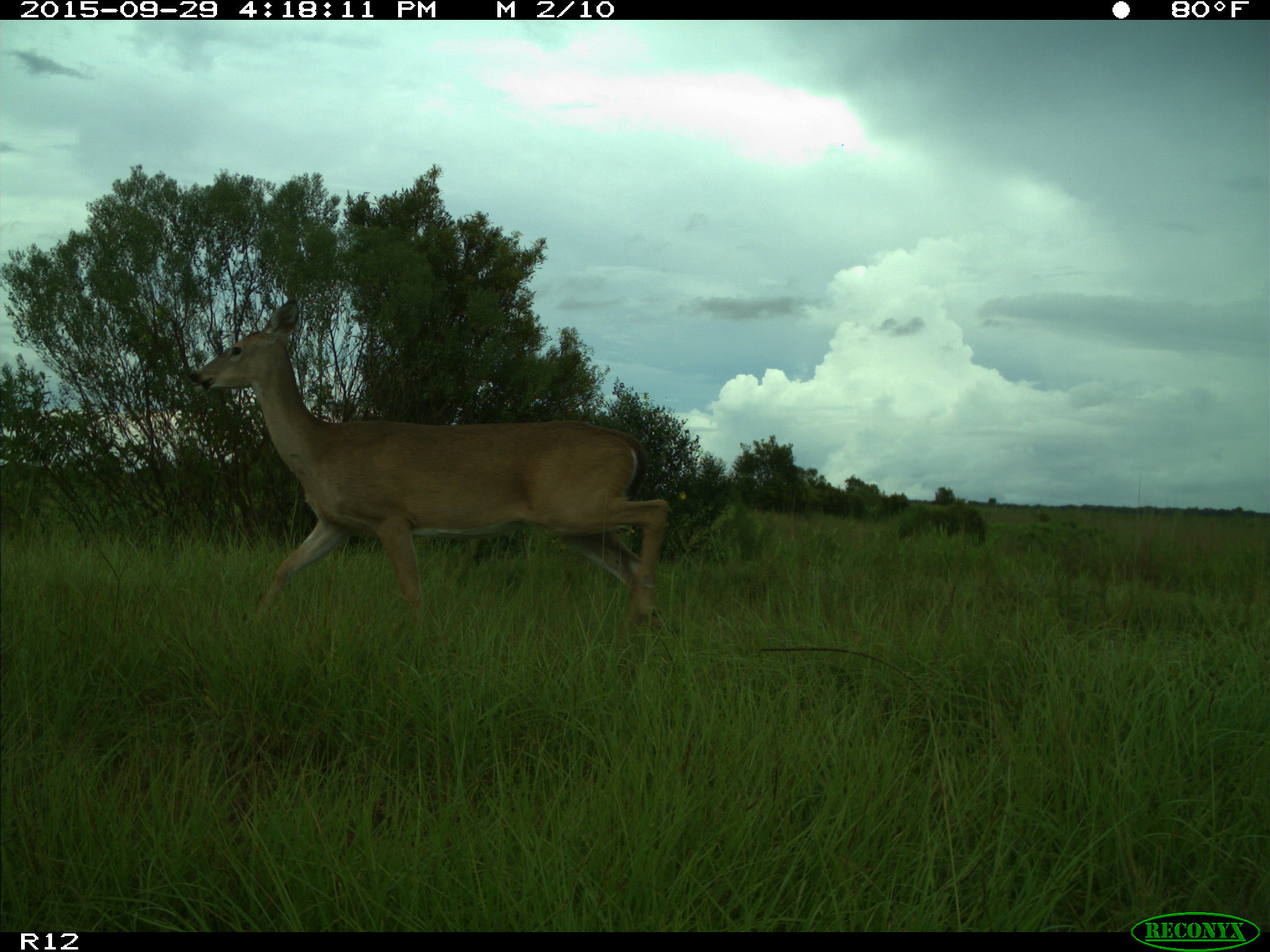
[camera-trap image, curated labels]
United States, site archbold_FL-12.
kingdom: Animalia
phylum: Chordata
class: Mammalia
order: Artiodactyla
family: Cervidae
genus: Odocoileus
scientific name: Odocoileus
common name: deer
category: unidentified deer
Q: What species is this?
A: Unidentified deer (deer) (Odocoileus).